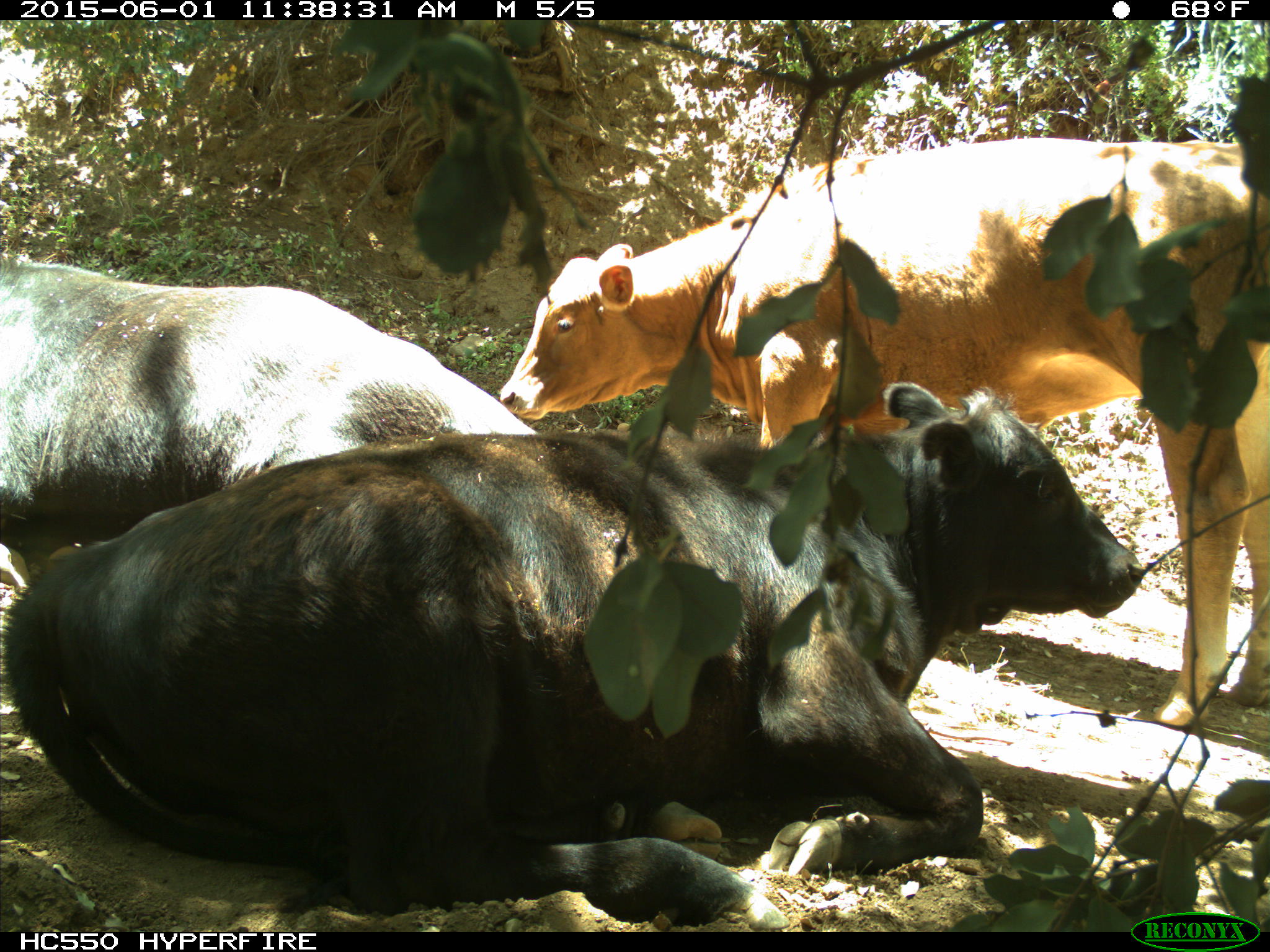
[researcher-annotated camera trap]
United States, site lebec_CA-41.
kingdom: Animalia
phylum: Chordata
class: Mammalia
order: Artiodactyla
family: Bovidae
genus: Bos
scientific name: Bos taurus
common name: domestic cow